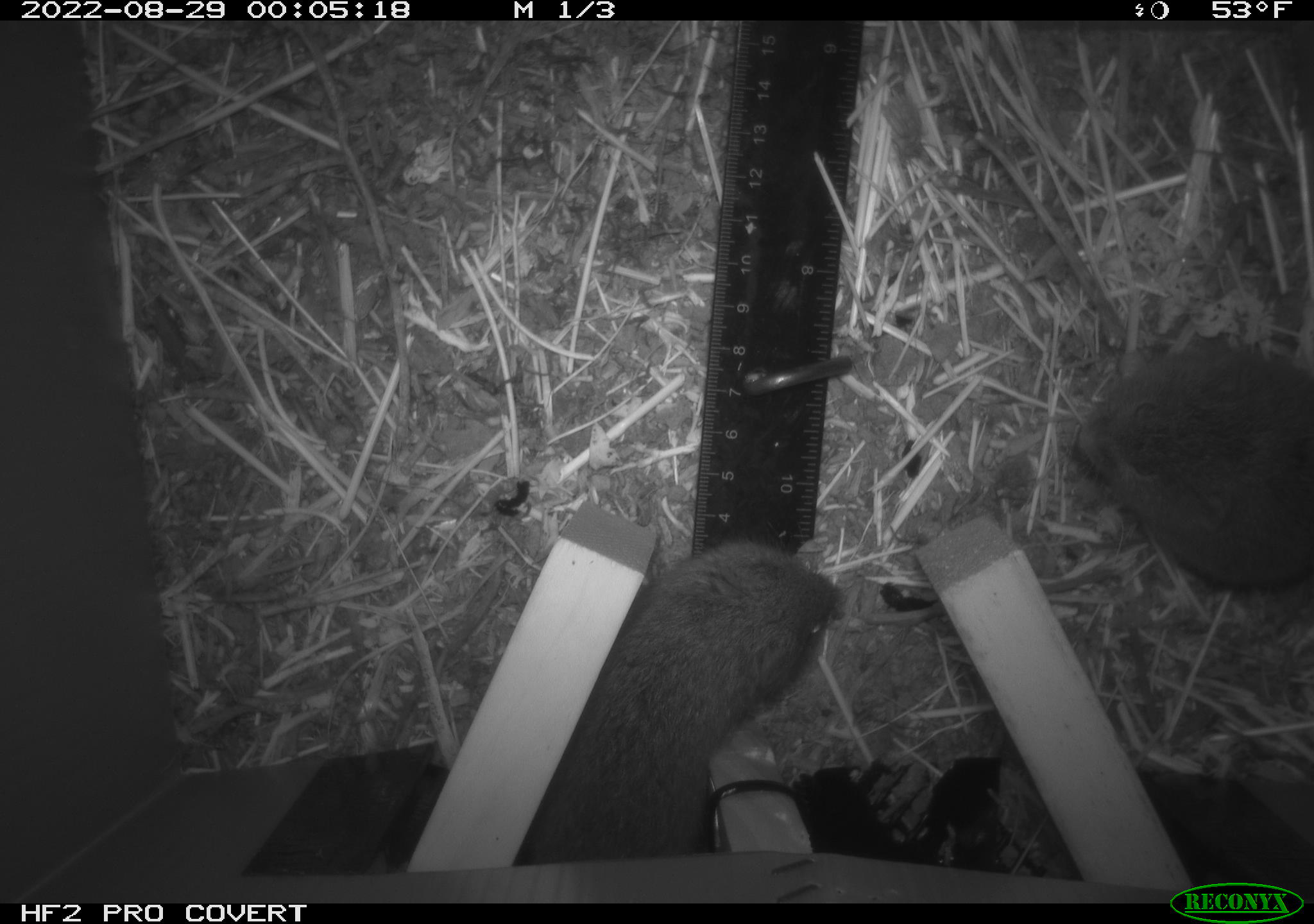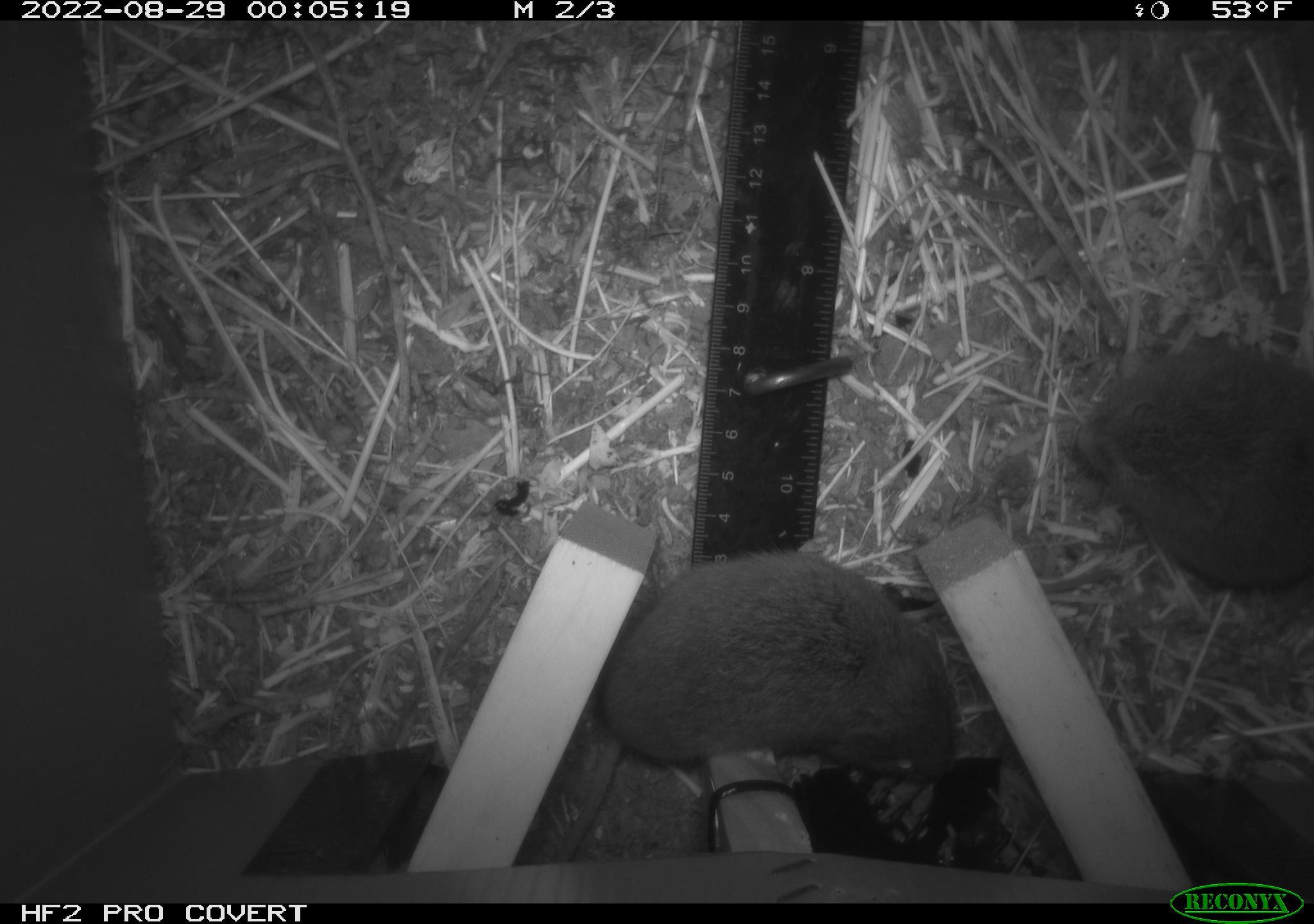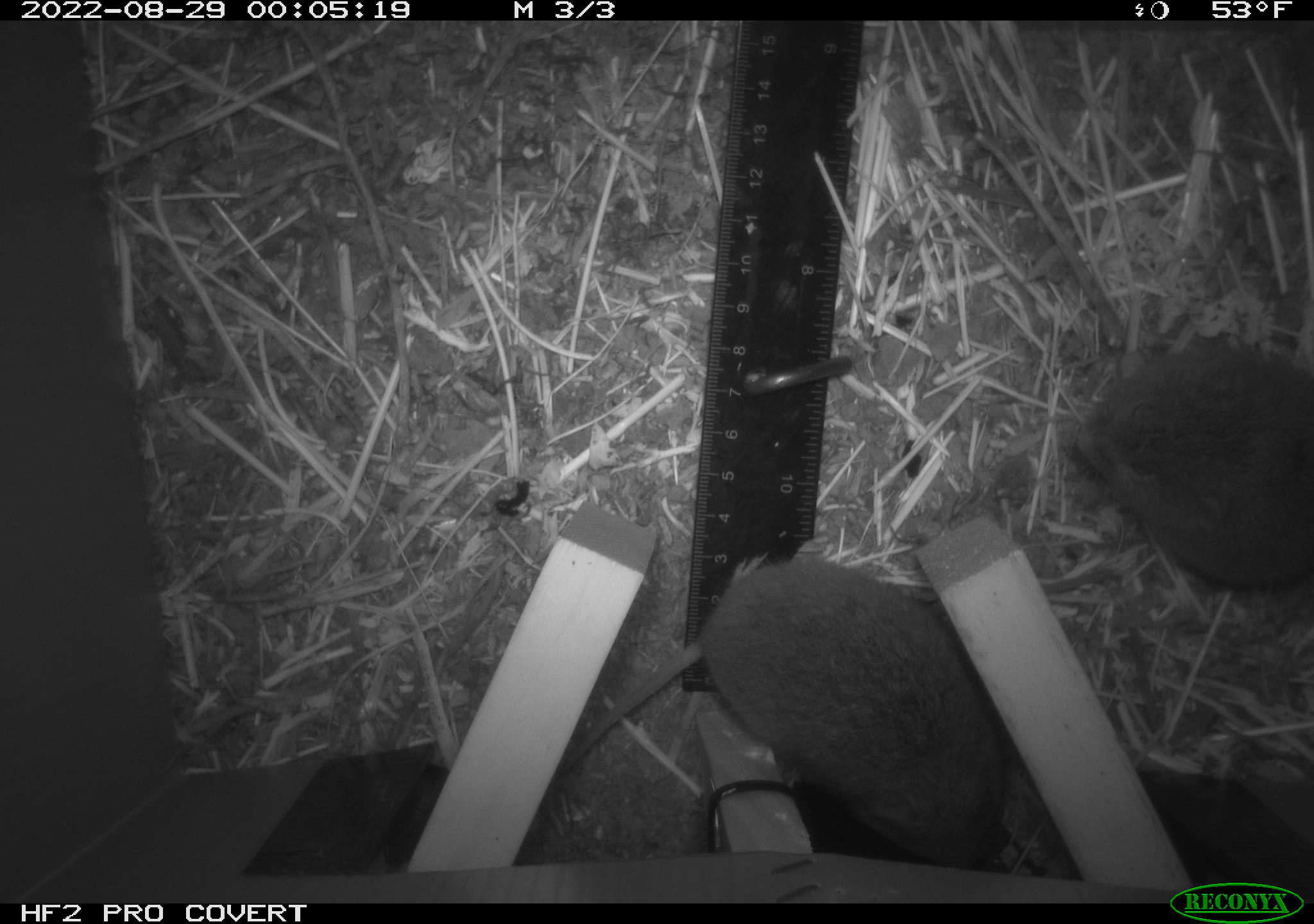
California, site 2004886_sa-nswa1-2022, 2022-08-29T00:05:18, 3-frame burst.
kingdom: Animalia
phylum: Chordata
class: Mammalia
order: Rodentia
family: Cricetidae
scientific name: Cricetidae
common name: hamsters, voles, lemmings, and allies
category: cricetidae family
Cricetidae family (hamsters, voles, lemmings, and allies) (Cricetidae).